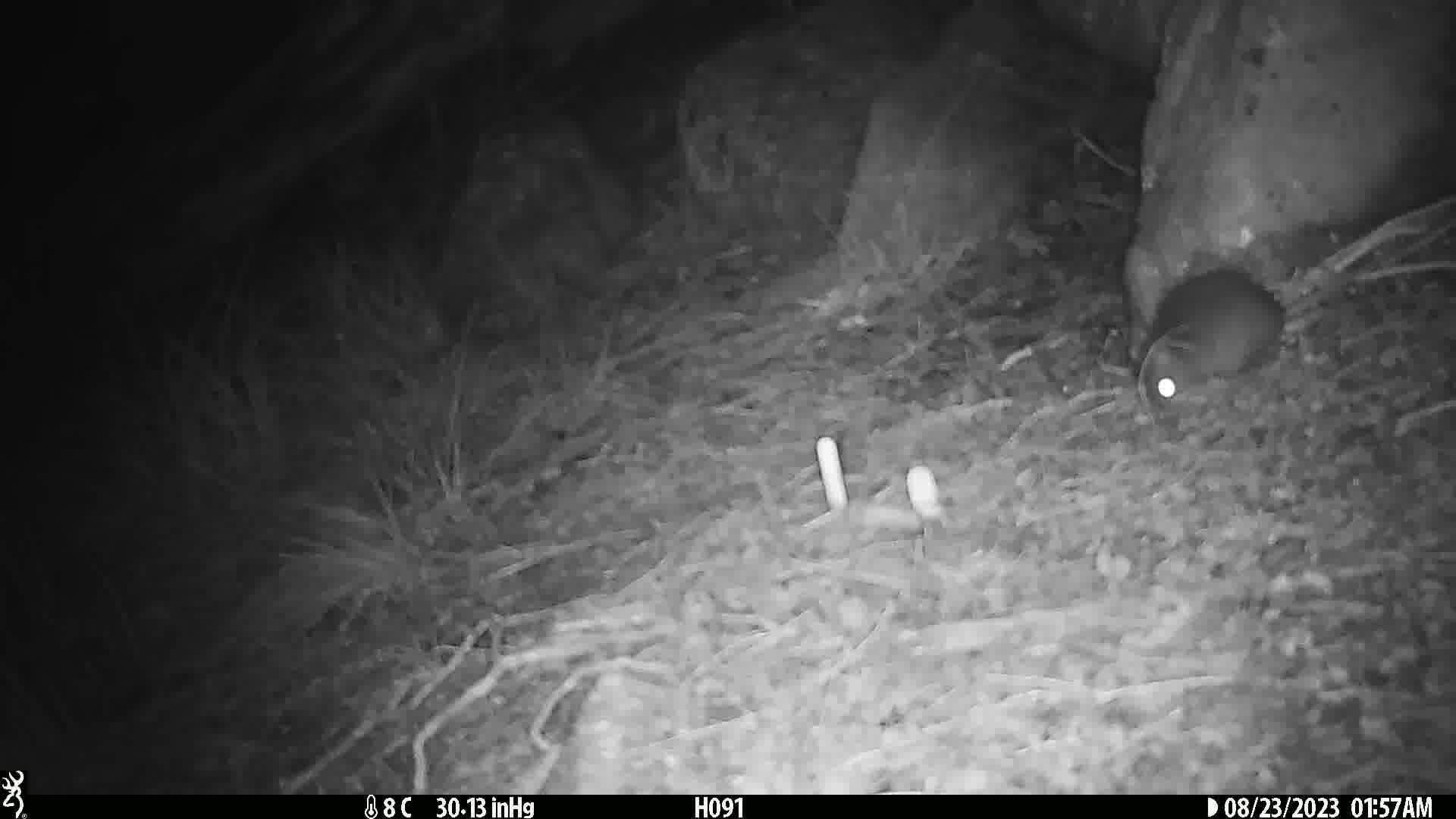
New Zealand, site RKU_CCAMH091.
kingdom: Animalia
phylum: Chordata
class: Mammalia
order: Rodentia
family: Muridae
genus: Rattus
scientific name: Rattus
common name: rat